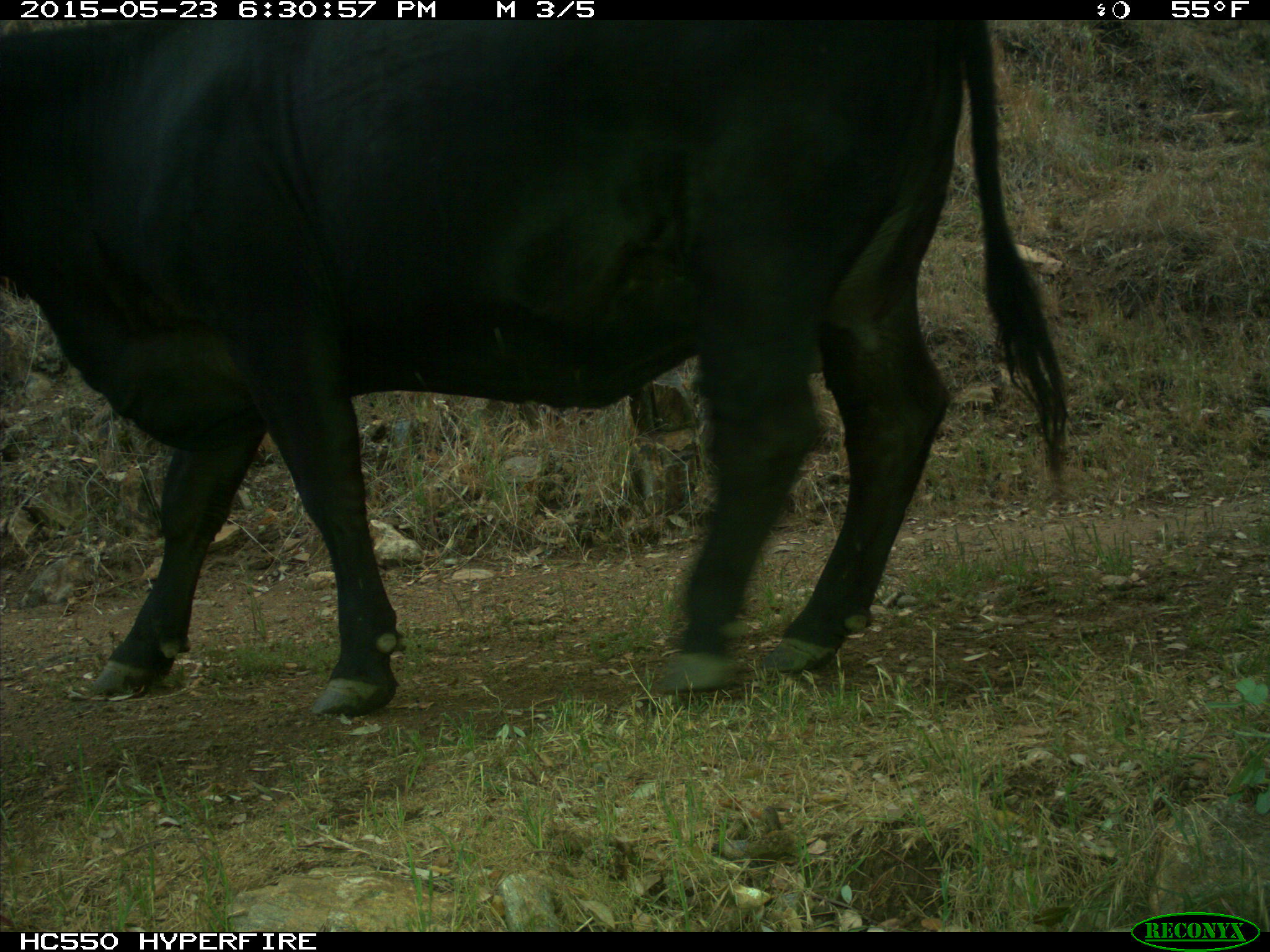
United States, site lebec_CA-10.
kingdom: Animalia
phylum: Chordata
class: Mammalia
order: Artiodactyla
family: Bovidae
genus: Bos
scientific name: Bos taurus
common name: domestic cow